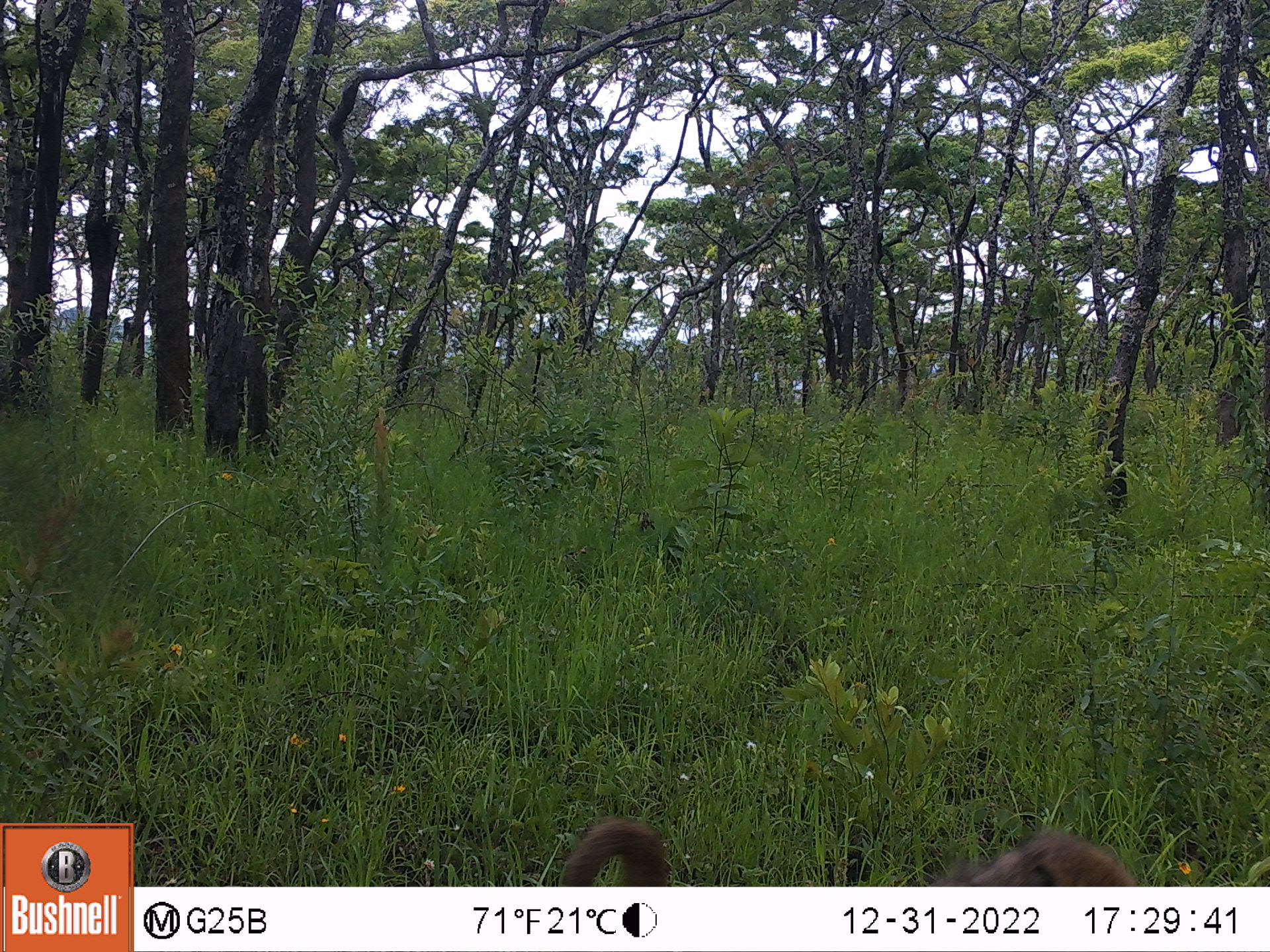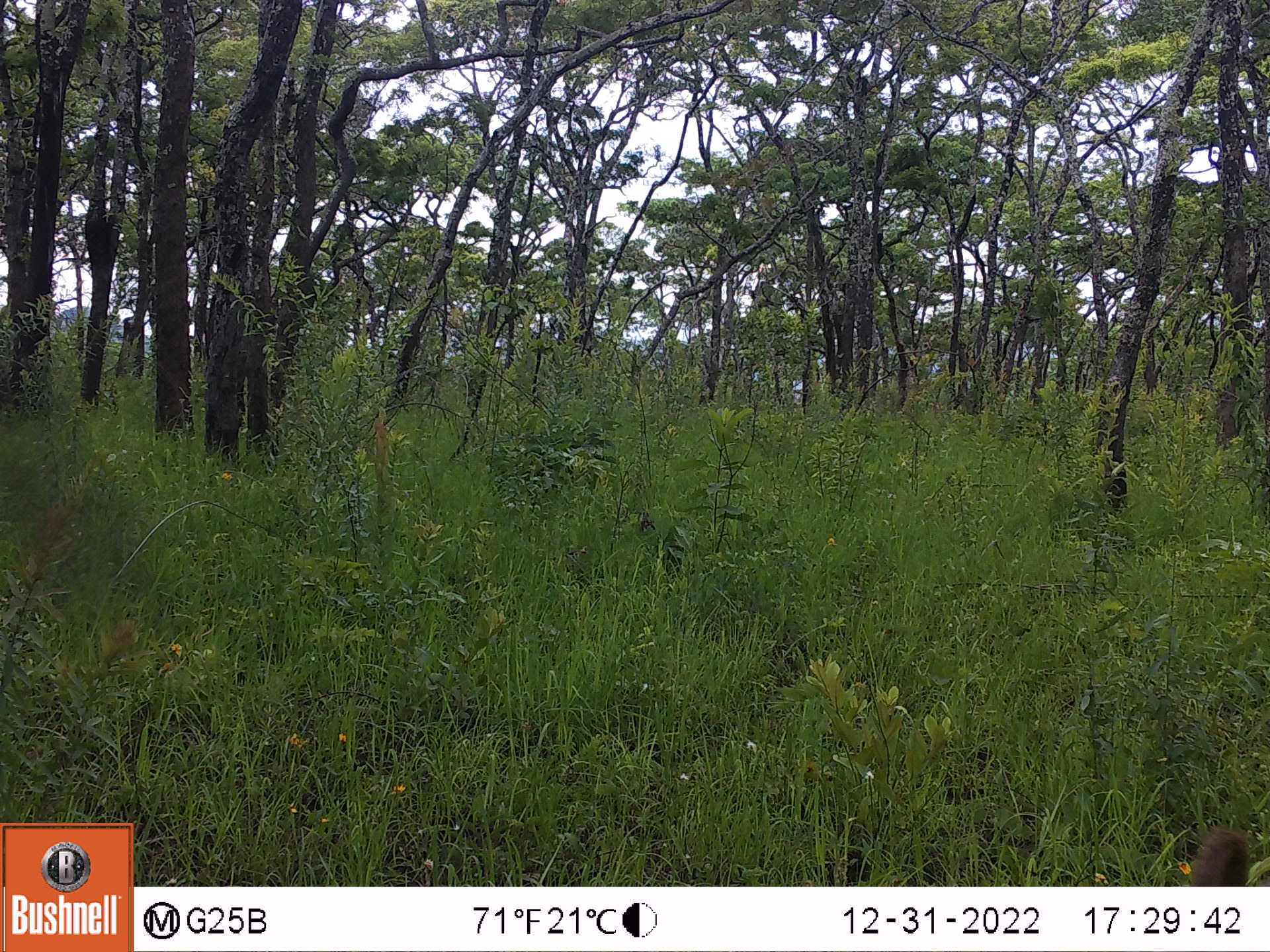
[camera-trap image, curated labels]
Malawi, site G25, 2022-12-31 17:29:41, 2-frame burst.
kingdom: Animalia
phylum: Chordata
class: Mammalia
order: Primates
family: Cercopithecidae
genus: Papio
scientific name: Papio cynocephalus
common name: yellow baboon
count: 1